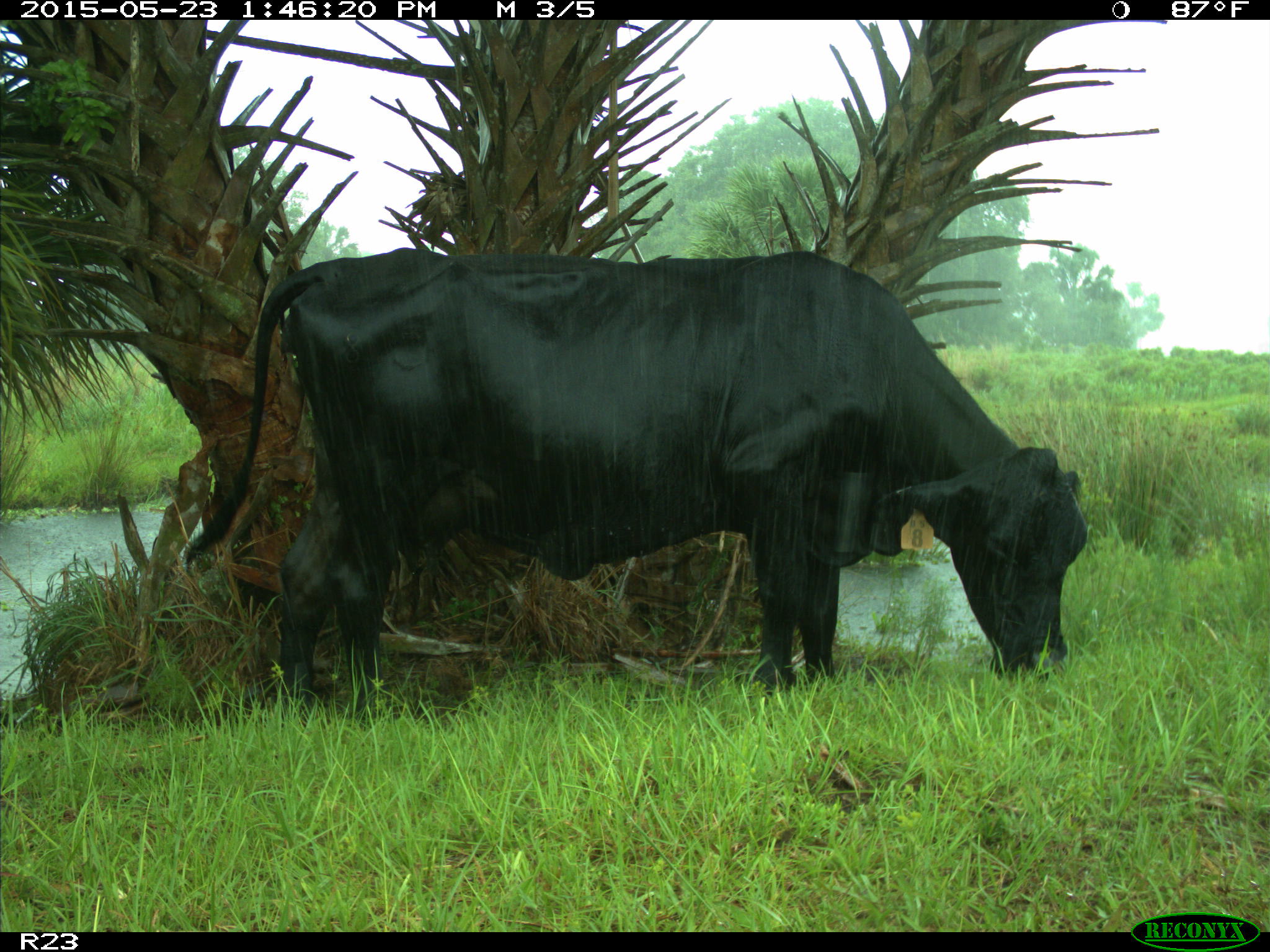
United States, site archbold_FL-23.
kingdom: Animalia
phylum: Chordata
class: Mammalia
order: Artiodactyla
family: Bovidae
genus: Bos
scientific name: Bos taurus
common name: domestic cow